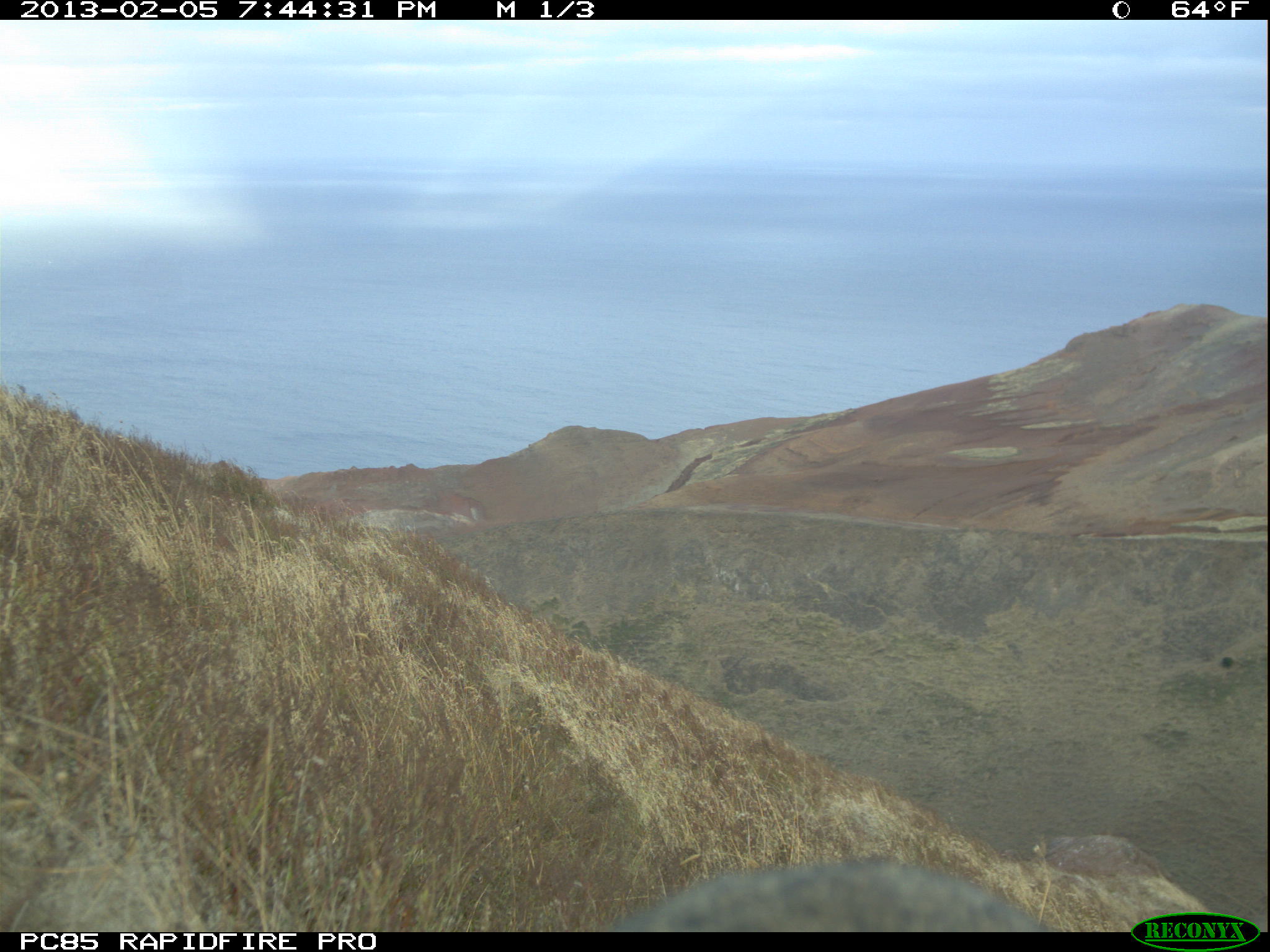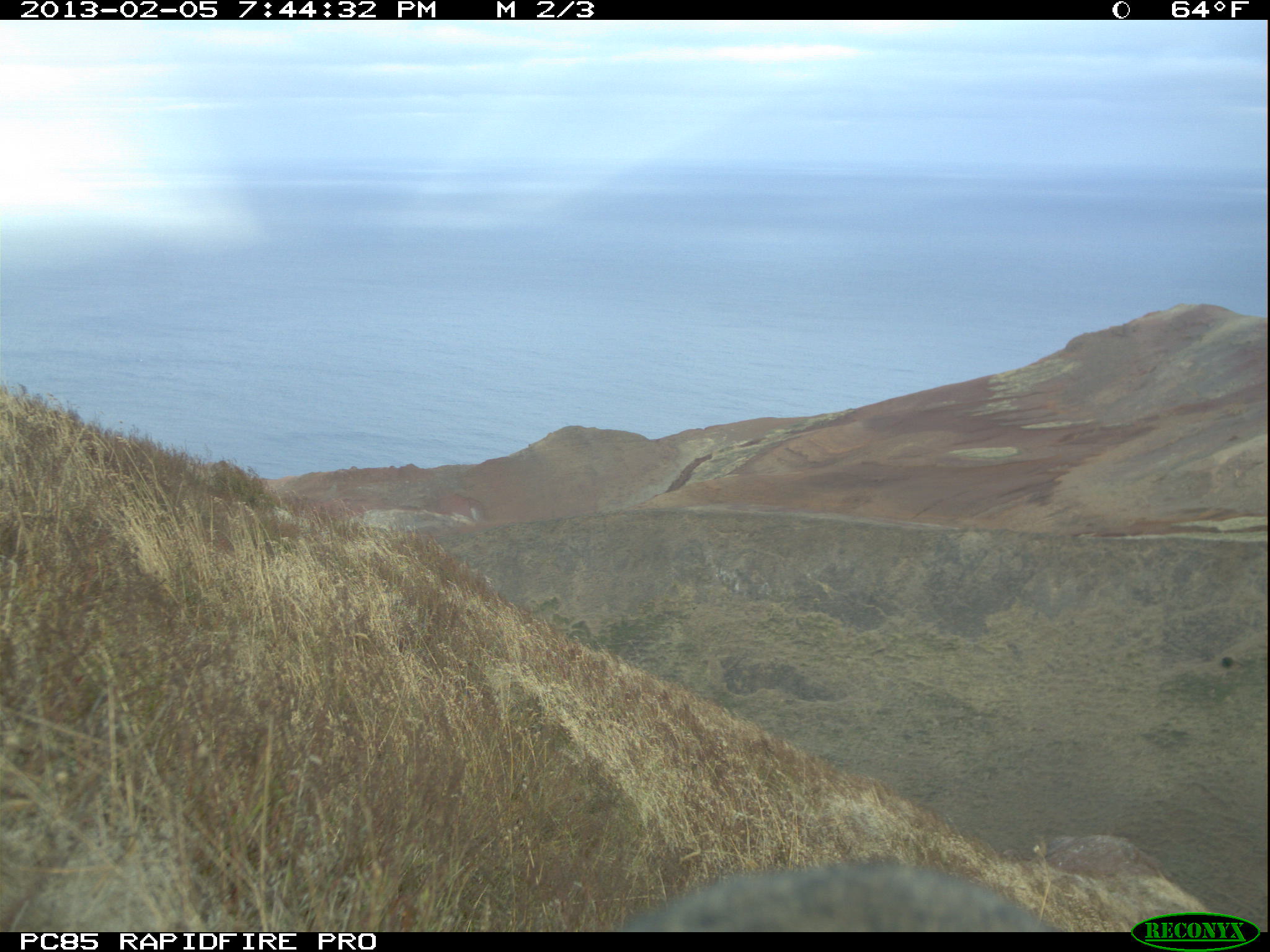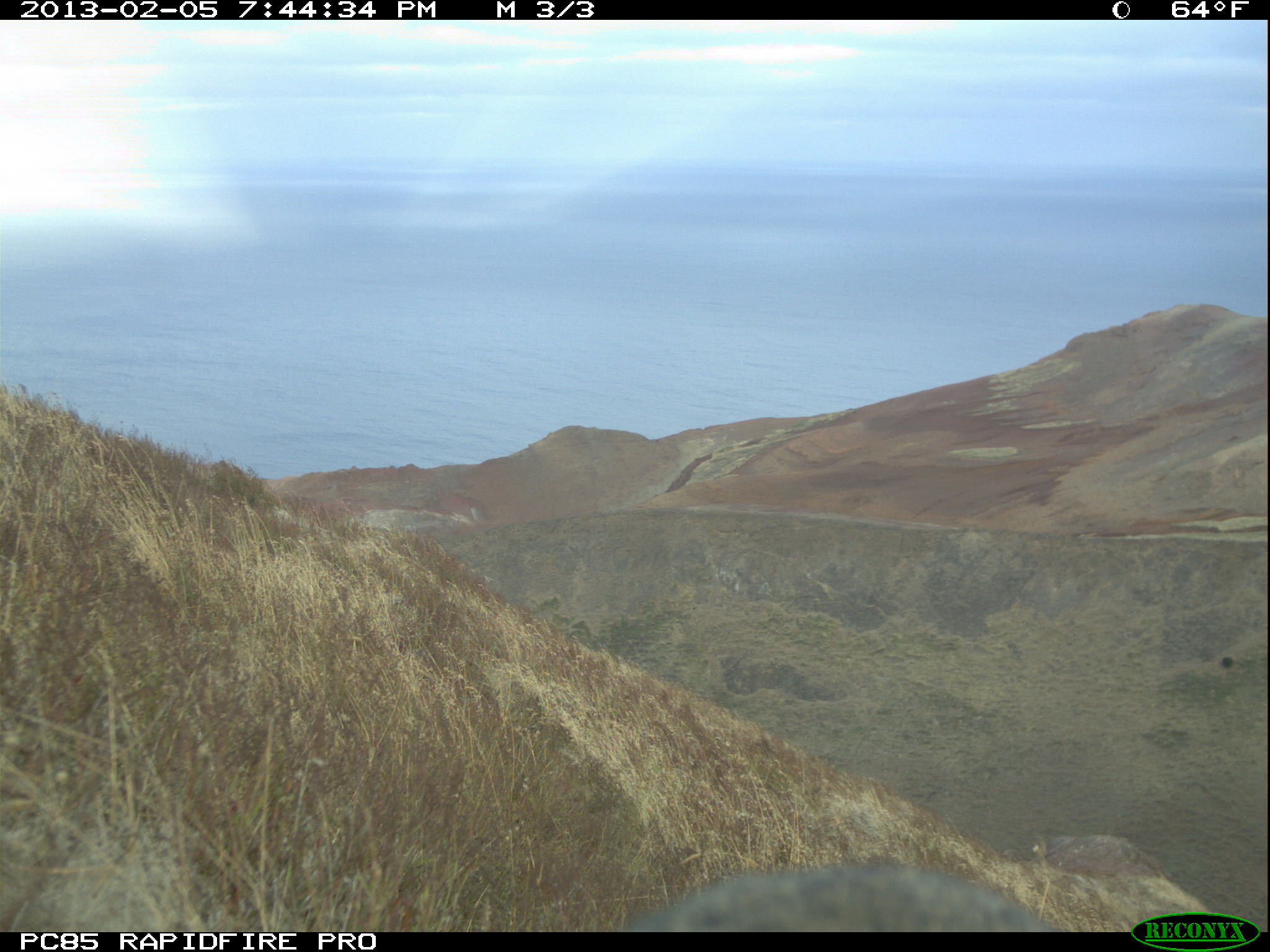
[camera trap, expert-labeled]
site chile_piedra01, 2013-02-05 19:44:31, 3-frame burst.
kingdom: Animalia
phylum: Chordata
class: Mammalia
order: Lagomorpha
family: Leporidae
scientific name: Leporidae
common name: rabbits and hares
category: rabbit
Rabbit (rabbits and hares) (Leporidae).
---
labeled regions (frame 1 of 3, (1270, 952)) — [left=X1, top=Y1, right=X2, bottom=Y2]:
rabbit: [left=587, top=860, right=1054, bottom=934]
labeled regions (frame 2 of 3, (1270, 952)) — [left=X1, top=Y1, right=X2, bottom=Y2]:
rabbit: [left=610, top=863, right=1056, bottom=934]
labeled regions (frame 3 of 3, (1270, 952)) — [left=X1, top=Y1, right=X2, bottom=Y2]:
rabbit: [left=610, top=863, right=1055, bottom=934]